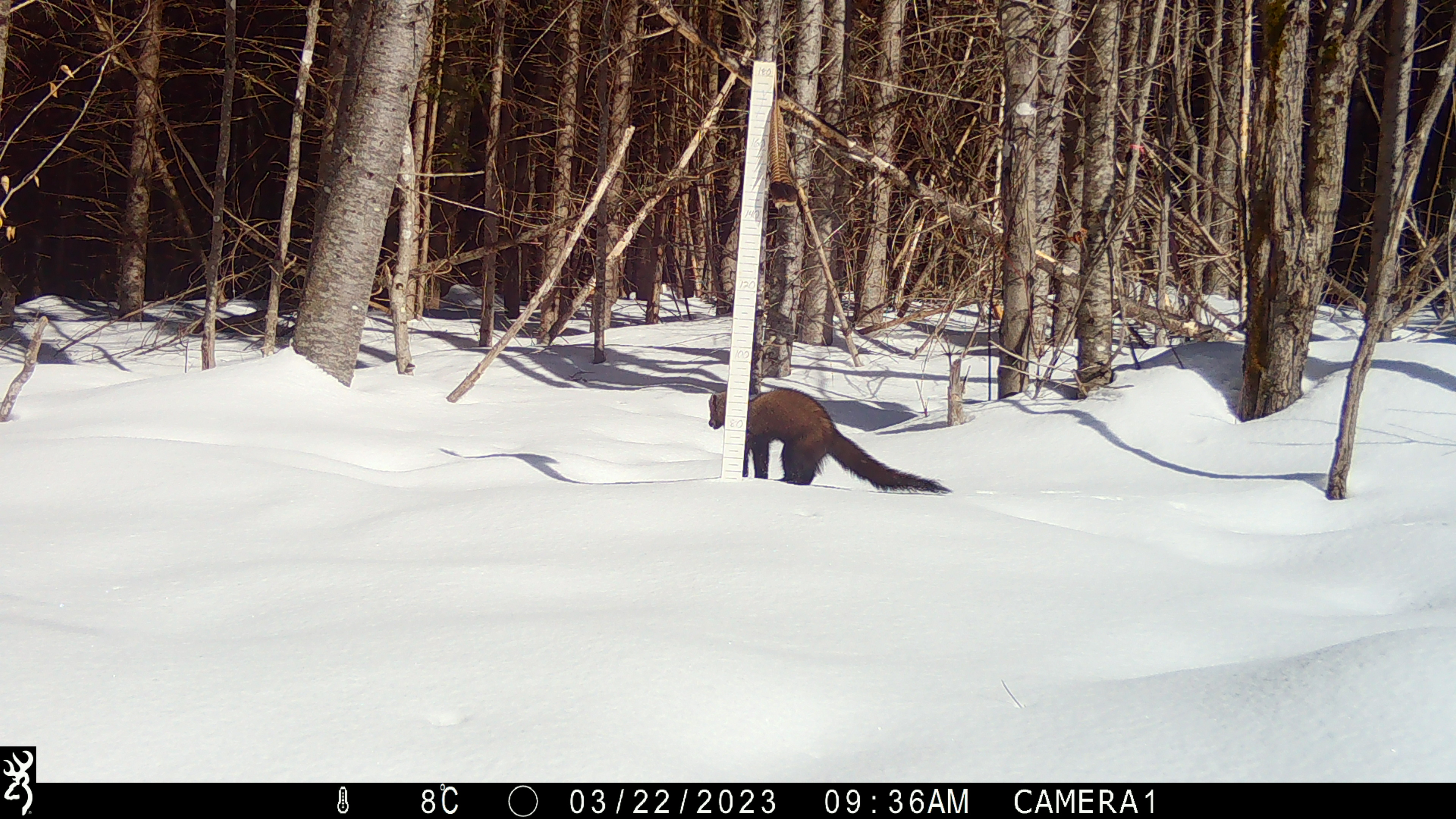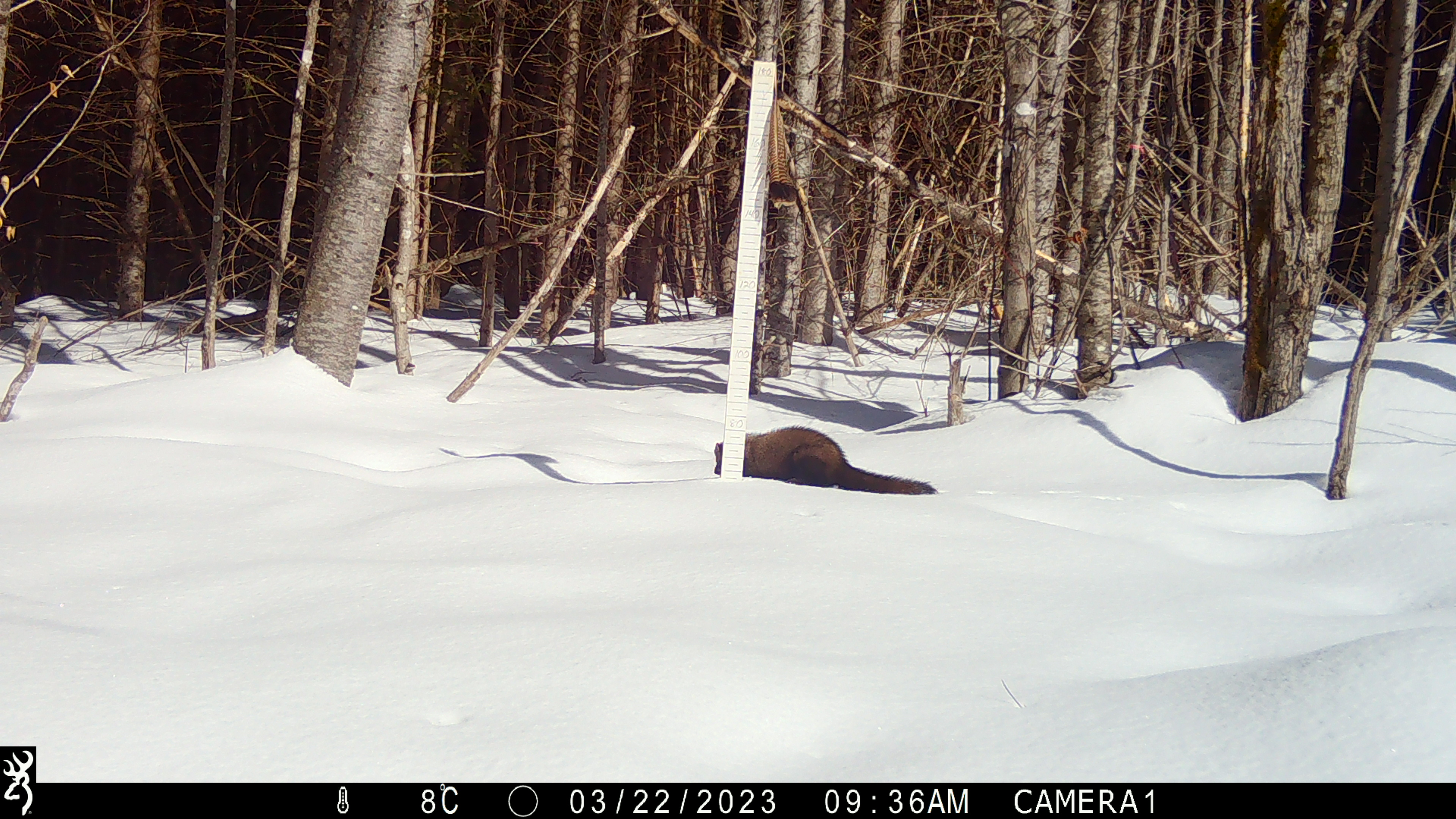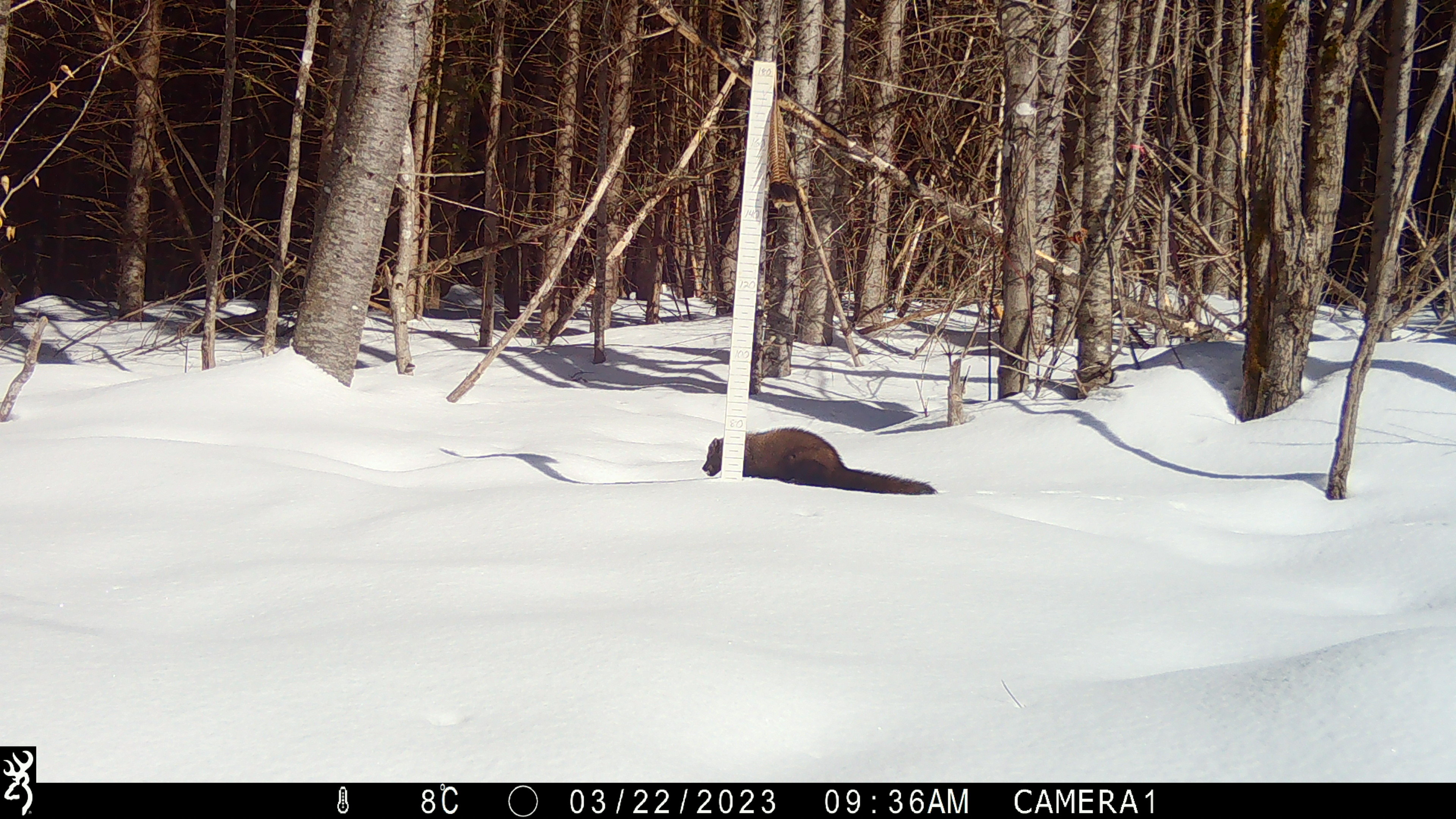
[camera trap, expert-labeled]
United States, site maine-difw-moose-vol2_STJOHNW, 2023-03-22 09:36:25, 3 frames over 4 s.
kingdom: Animalia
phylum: Chordata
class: Mammalia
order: Carnivora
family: Mustelidae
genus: Pekania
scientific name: Pekania pennanti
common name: fisher